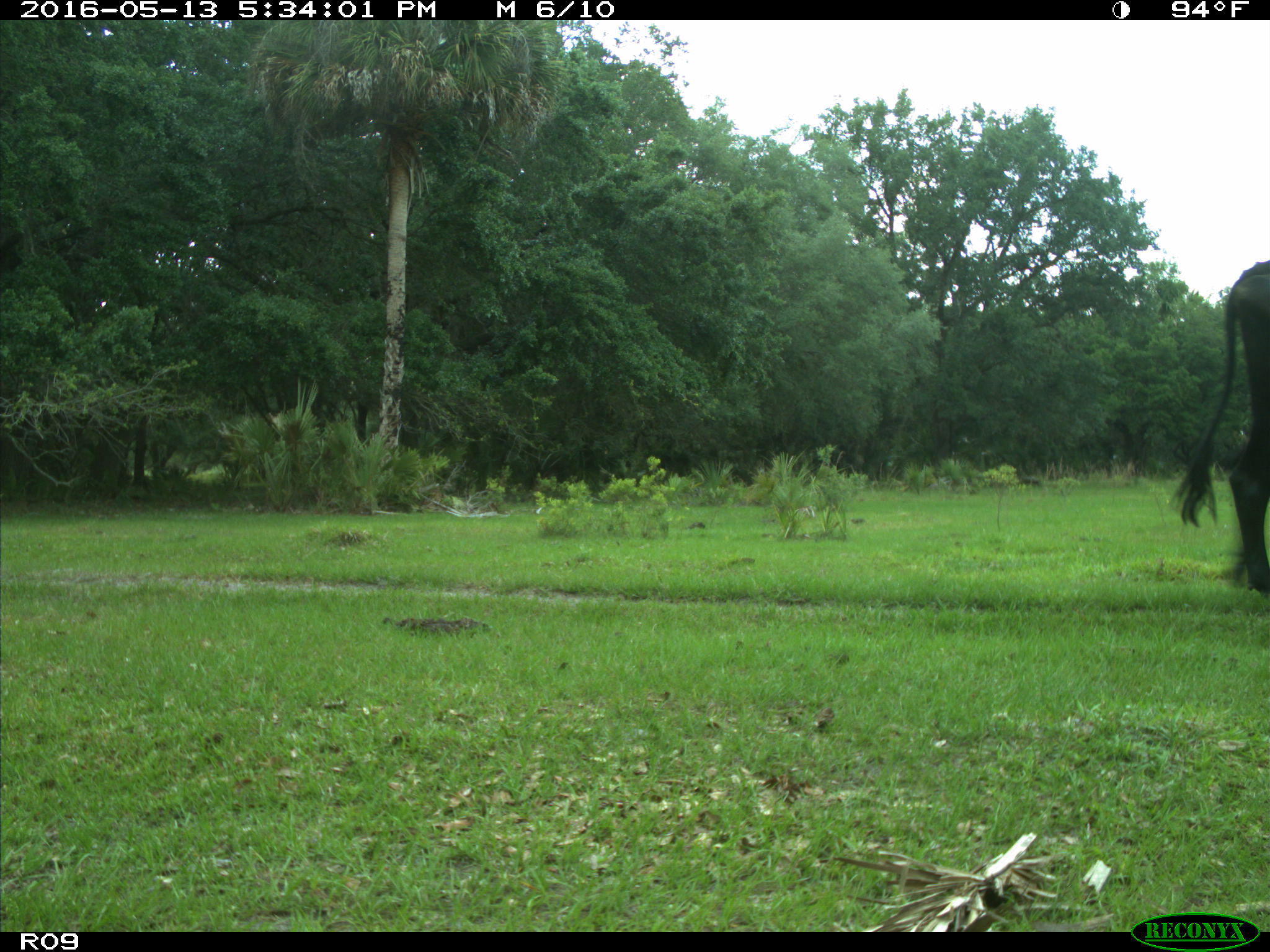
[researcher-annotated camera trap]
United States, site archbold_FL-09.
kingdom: Animalia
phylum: Chordata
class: Mammalia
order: Artiodactyla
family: Bovidae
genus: Bos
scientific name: Bos taurus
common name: domestic cow